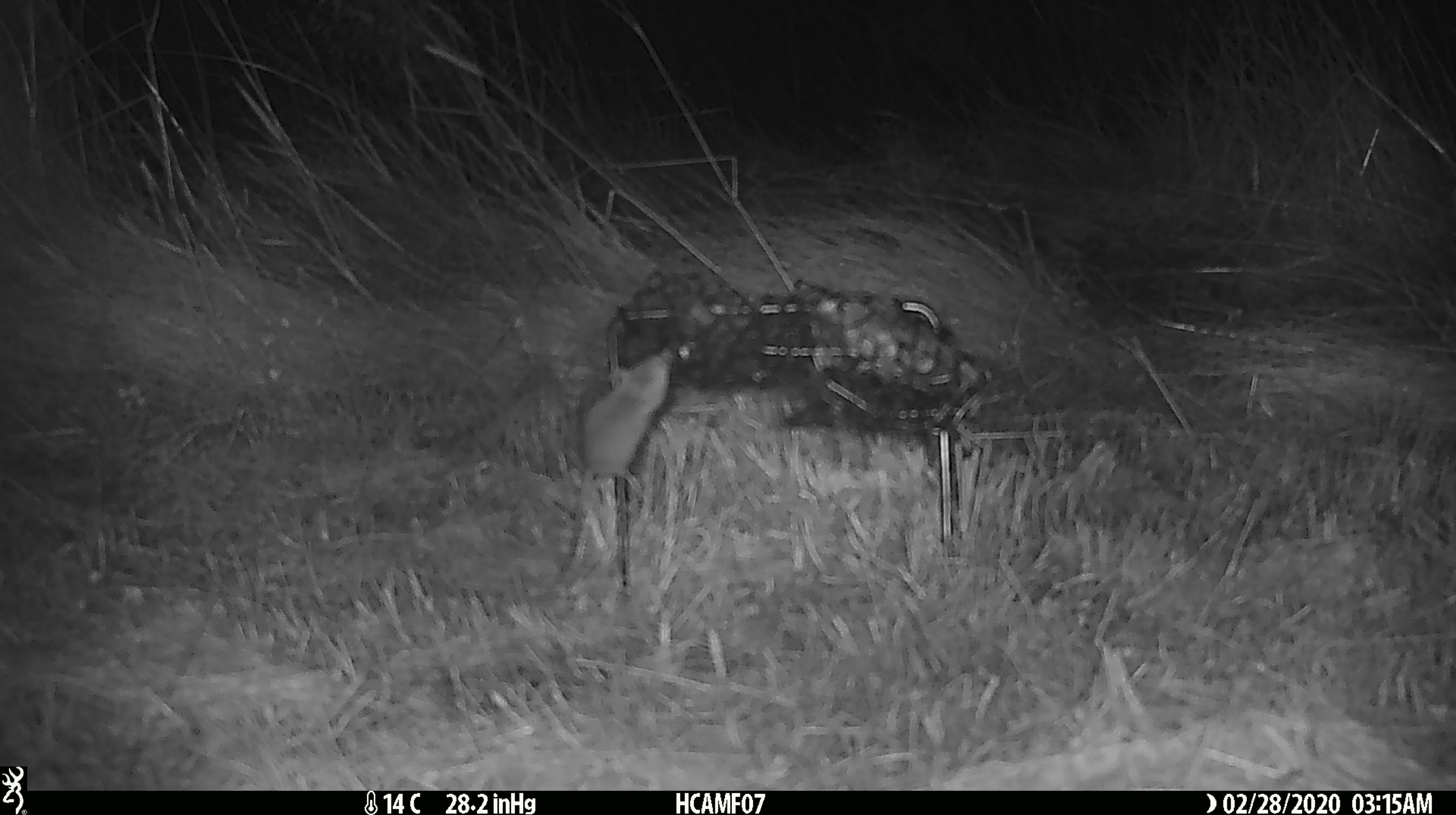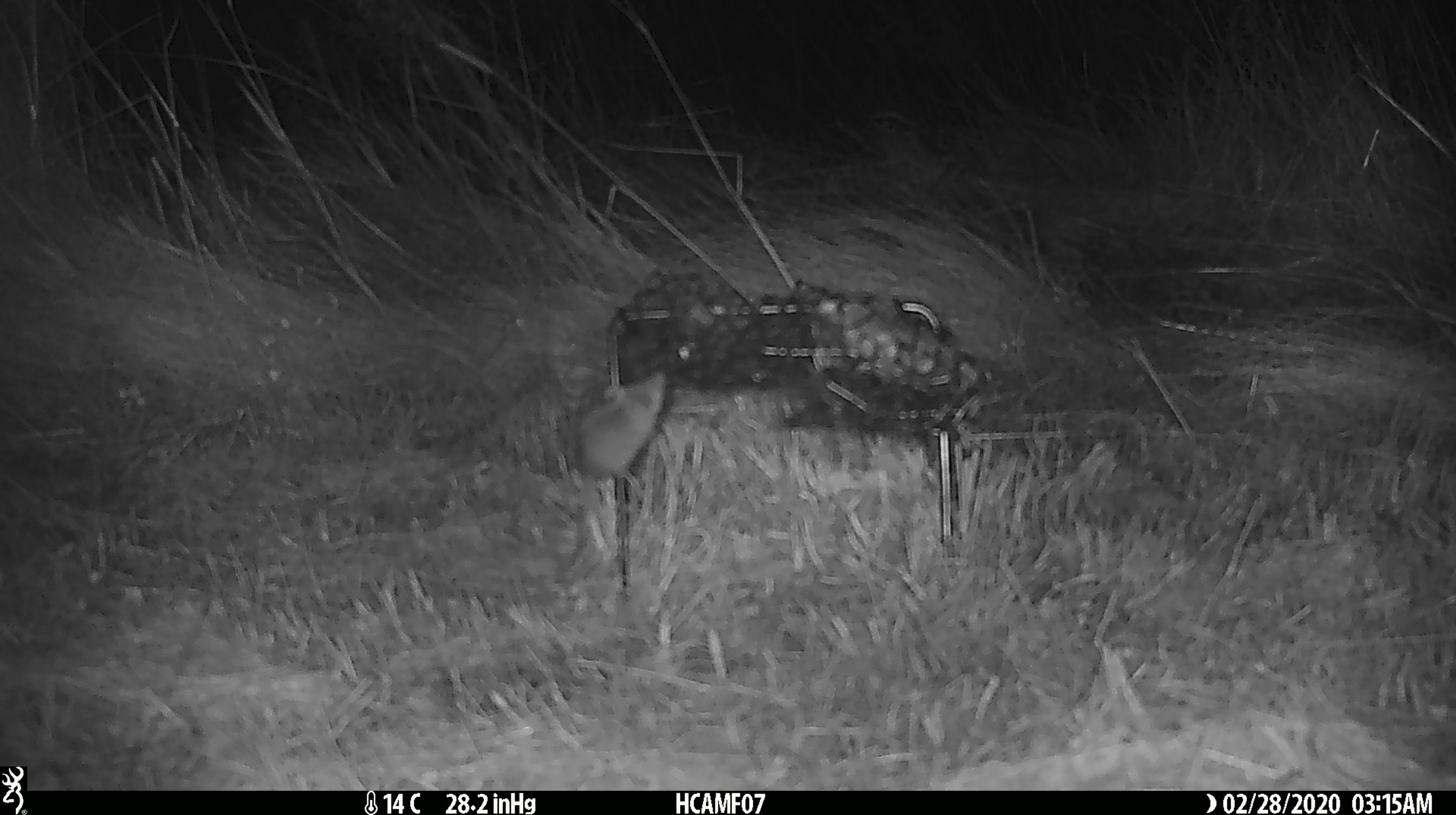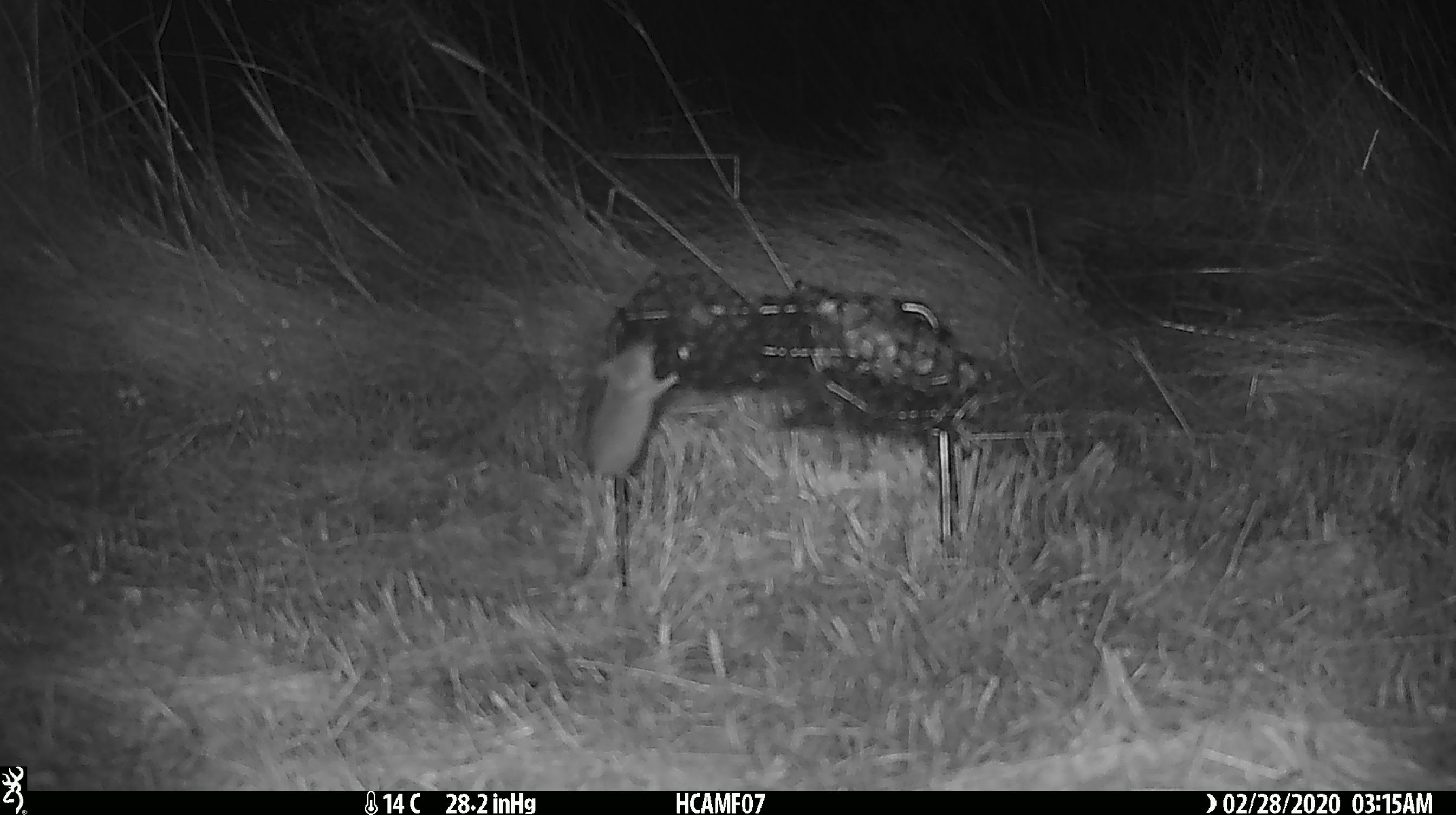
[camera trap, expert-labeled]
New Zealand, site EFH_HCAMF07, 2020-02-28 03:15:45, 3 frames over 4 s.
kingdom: Animalia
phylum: Chordata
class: Mammalia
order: Rodentia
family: Muridae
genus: Mus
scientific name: Mus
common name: mouse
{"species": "mouse (Mus)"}